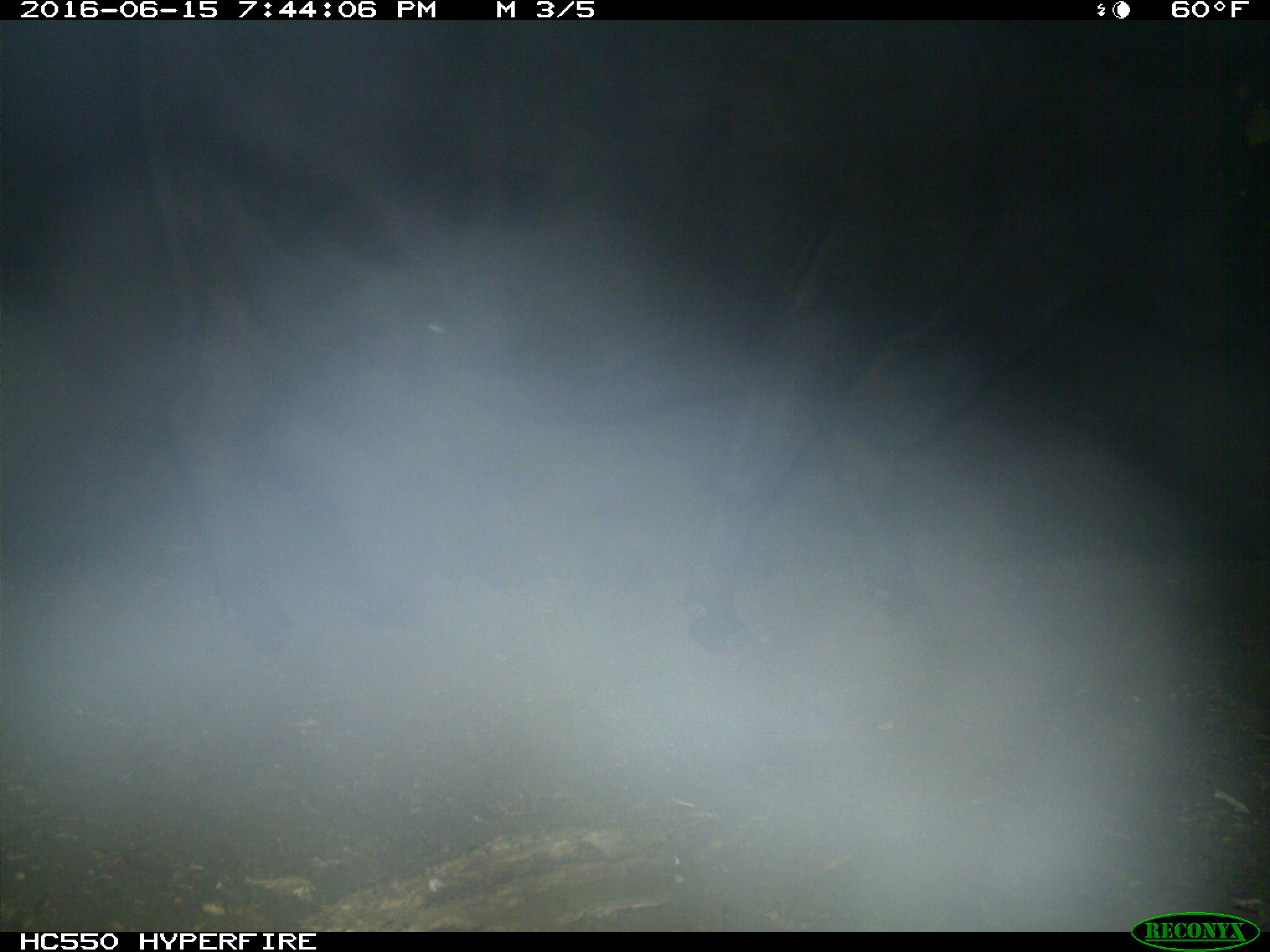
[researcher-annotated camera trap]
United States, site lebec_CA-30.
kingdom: Animalia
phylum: Chordata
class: Mammalia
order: Artiodactyla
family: Bovidae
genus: Bos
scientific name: Bos taurus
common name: domestic cow